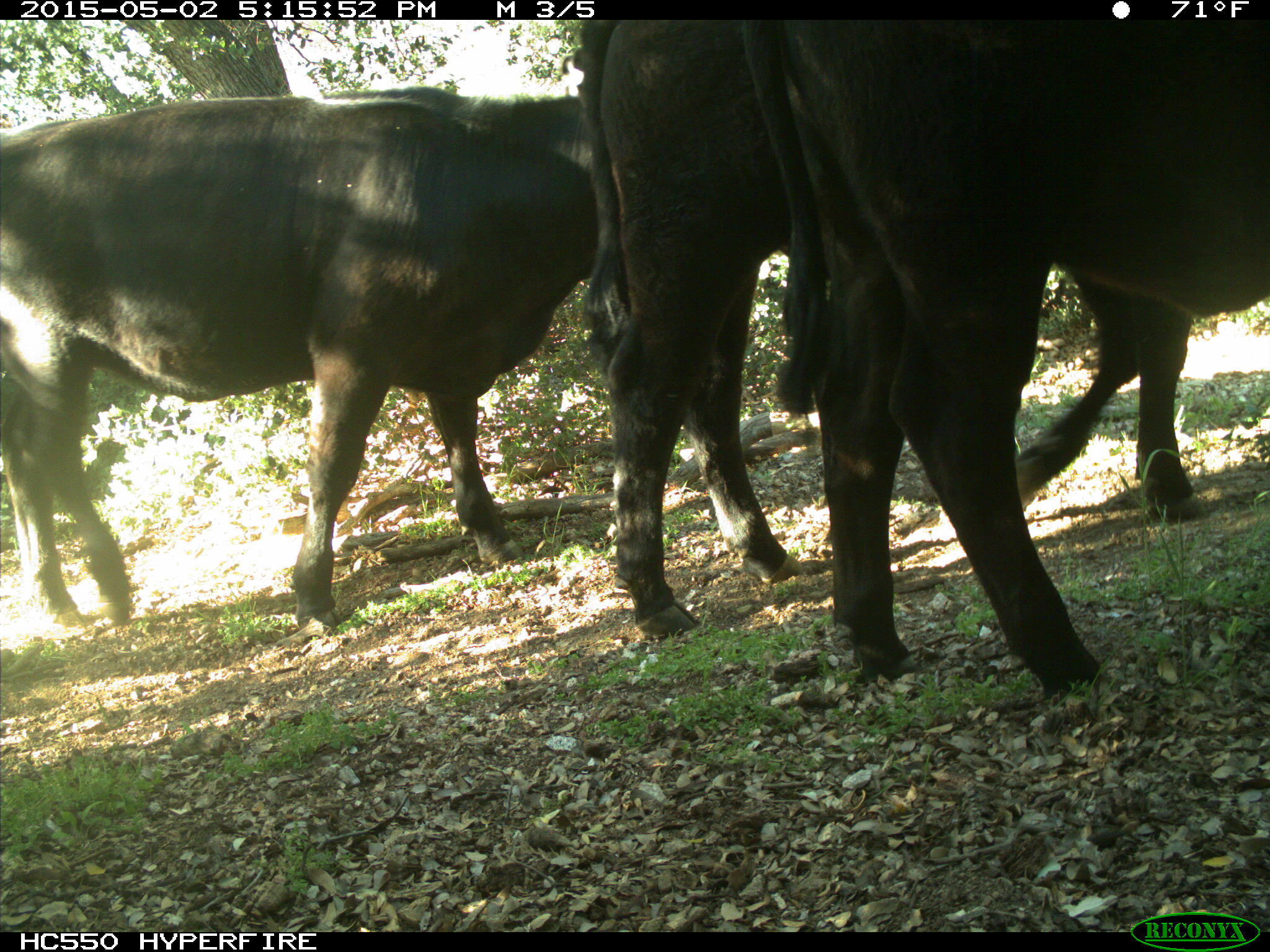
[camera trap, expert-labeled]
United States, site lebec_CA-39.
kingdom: Animalia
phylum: Chordata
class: Mammalia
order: Artiodactyla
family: Bovidae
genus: Bos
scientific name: Bos taurus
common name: domestic cow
Bos taurus (domestic cow).